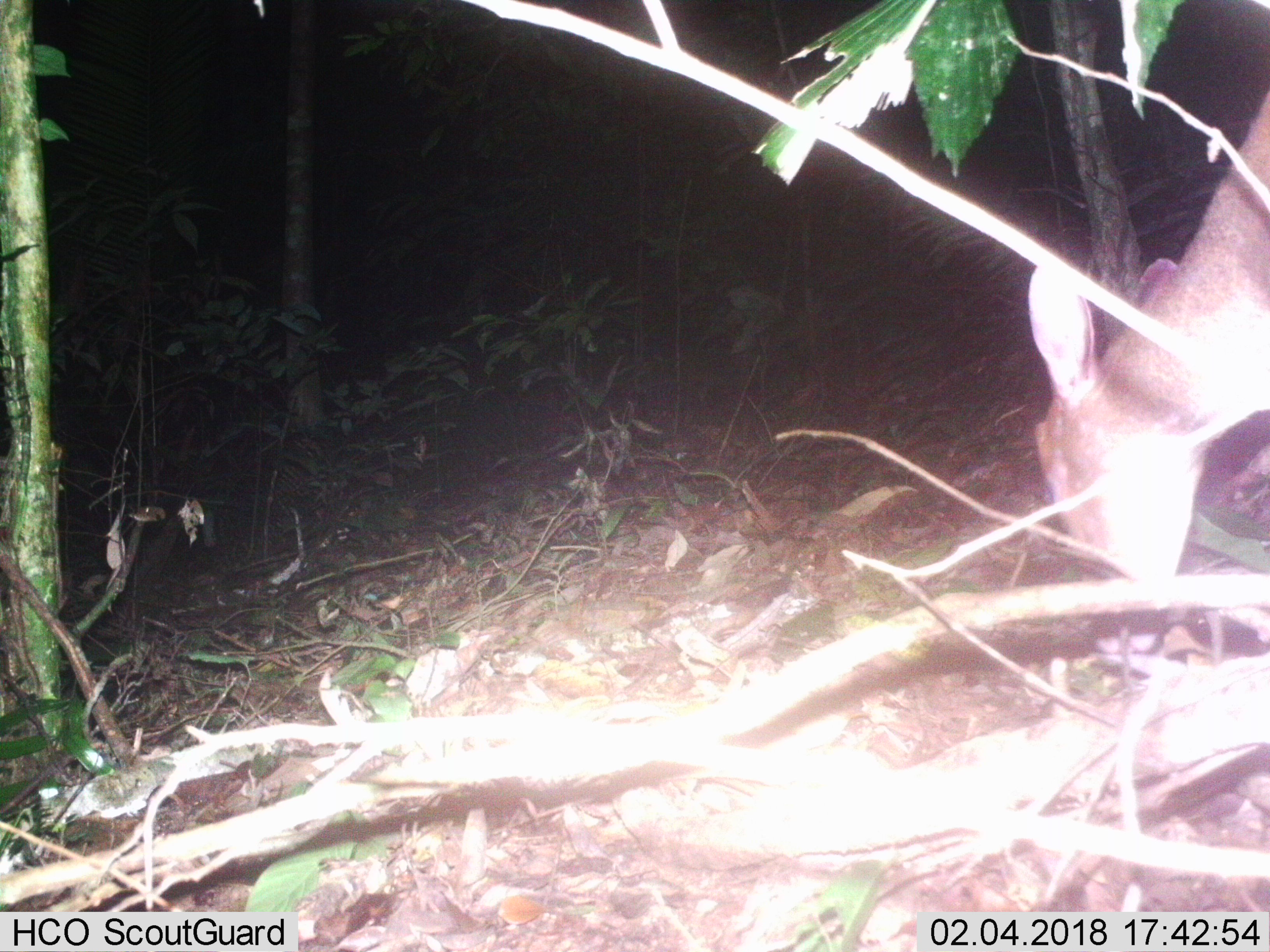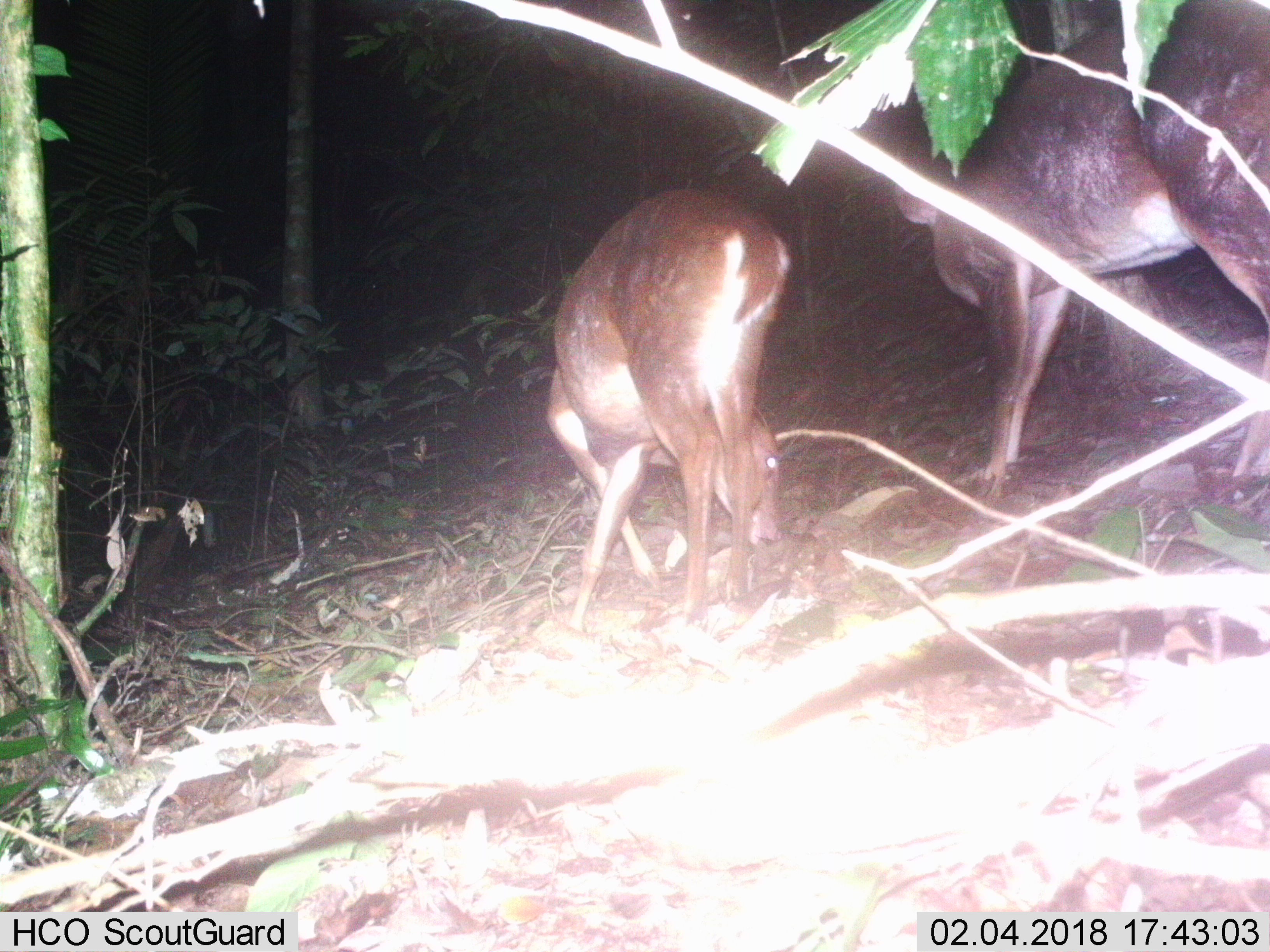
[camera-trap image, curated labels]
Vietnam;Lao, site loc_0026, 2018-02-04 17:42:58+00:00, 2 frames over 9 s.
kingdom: Animalia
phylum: Chordata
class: Mammalia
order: Artiodactyla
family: Cervidae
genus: Muntiacus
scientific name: Muntiacus vuquangensis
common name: large-antlered muntjac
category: large antlered muntjac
Large antlered muntjac (large-antlered muntjac) (Muntiacus vuquangensis). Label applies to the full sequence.